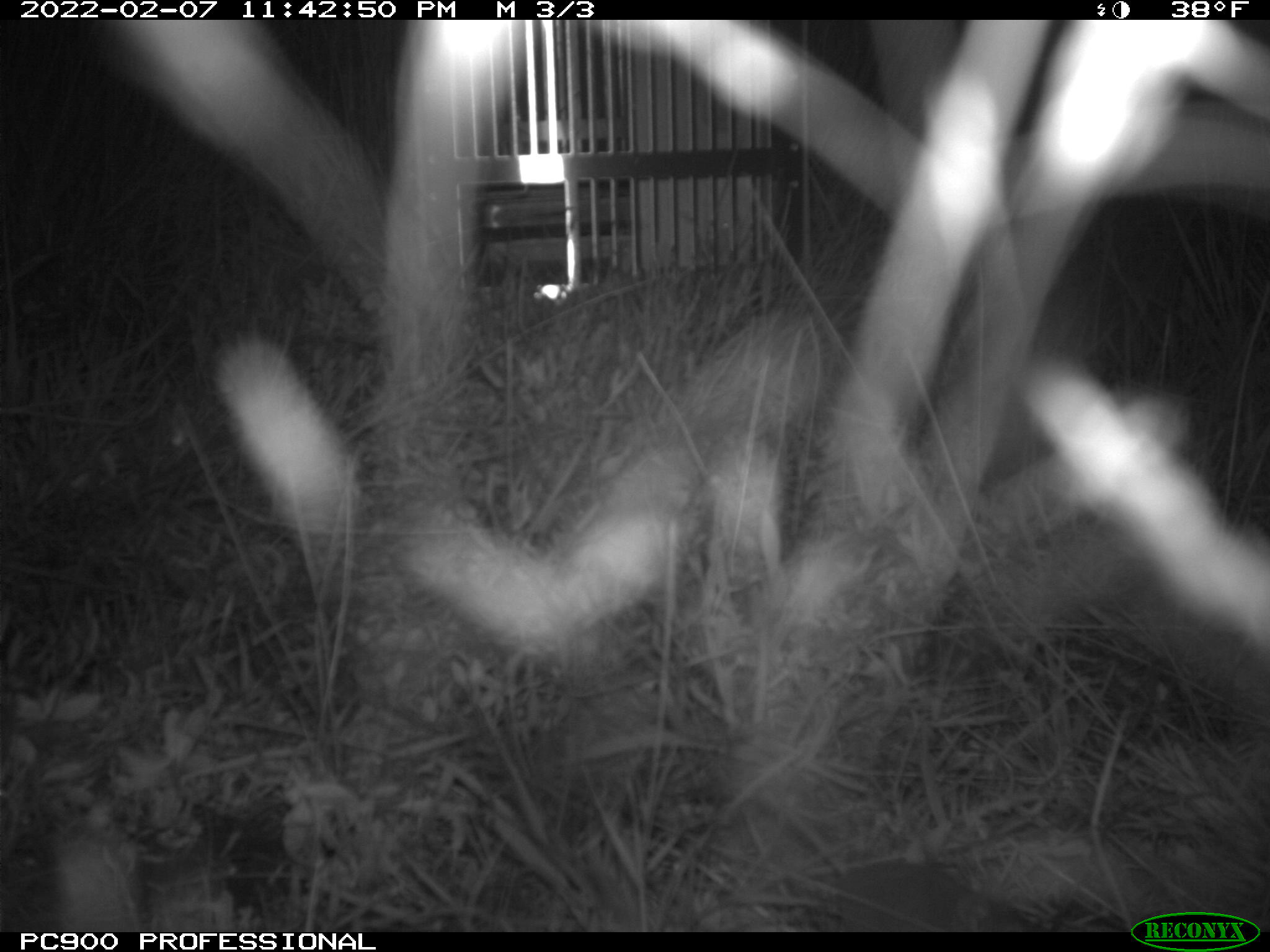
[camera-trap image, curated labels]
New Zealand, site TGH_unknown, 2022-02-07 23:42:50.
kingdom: Animalia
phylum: Chordata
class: Mammalia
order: Rodentia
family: Muridae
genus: Mus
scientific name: Mus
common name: mouse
Mouse (Mus).